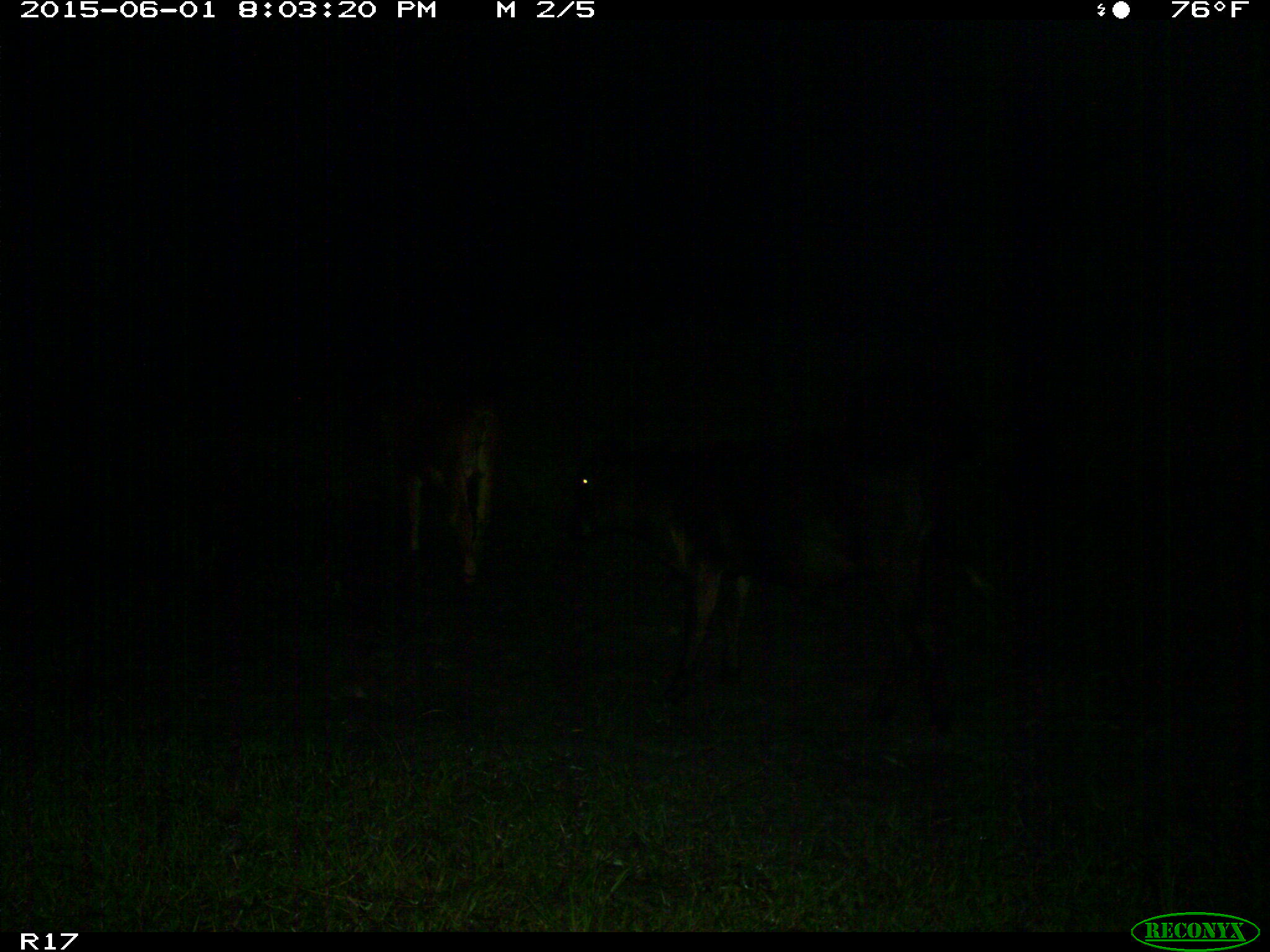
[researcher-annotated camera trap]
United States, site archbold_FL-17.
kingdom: Animalia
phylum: Chordata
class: Mammalia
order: Artiodactyla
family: Bovidae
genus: Bos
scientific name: Bos taurus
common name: domestic cow